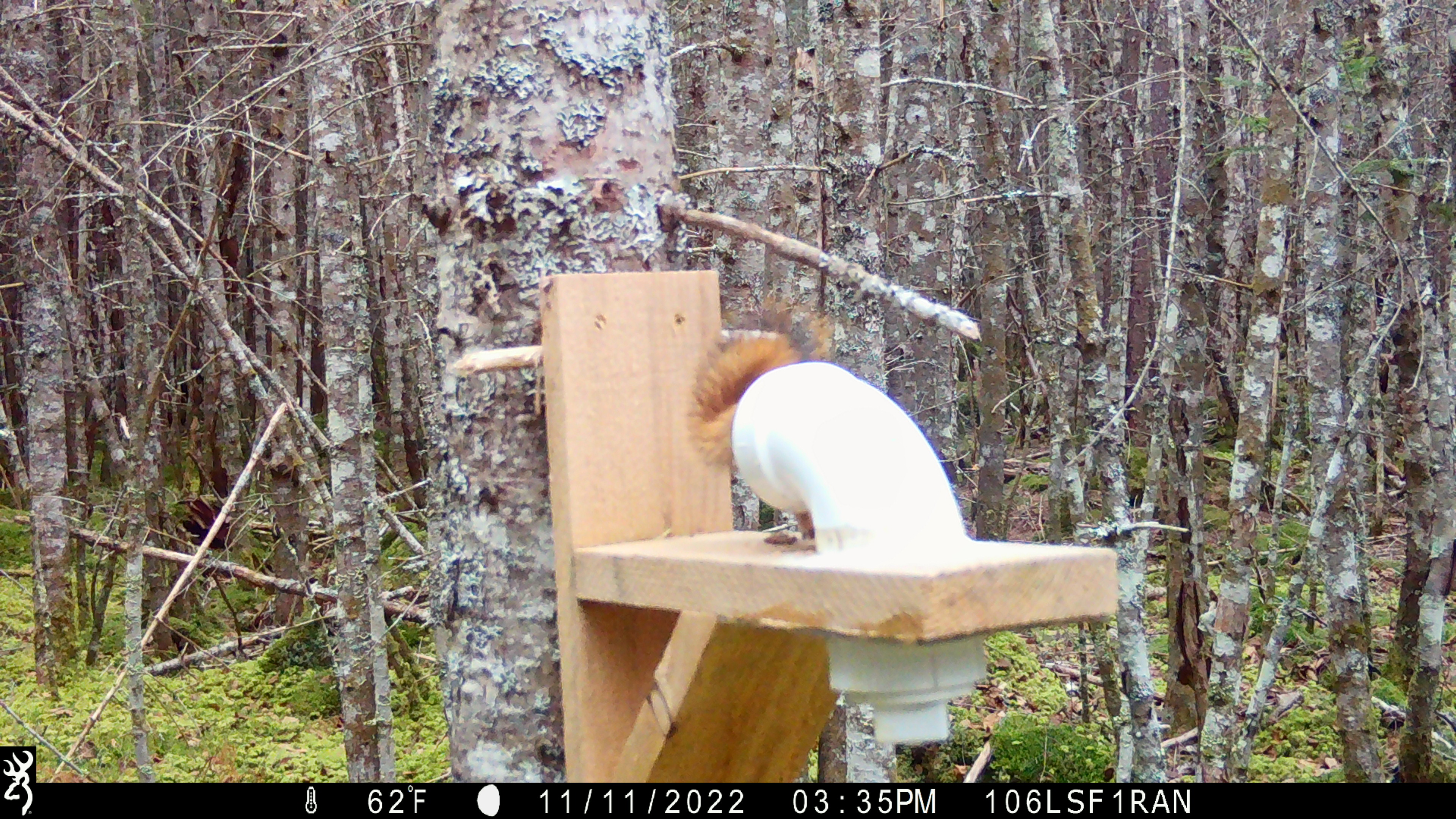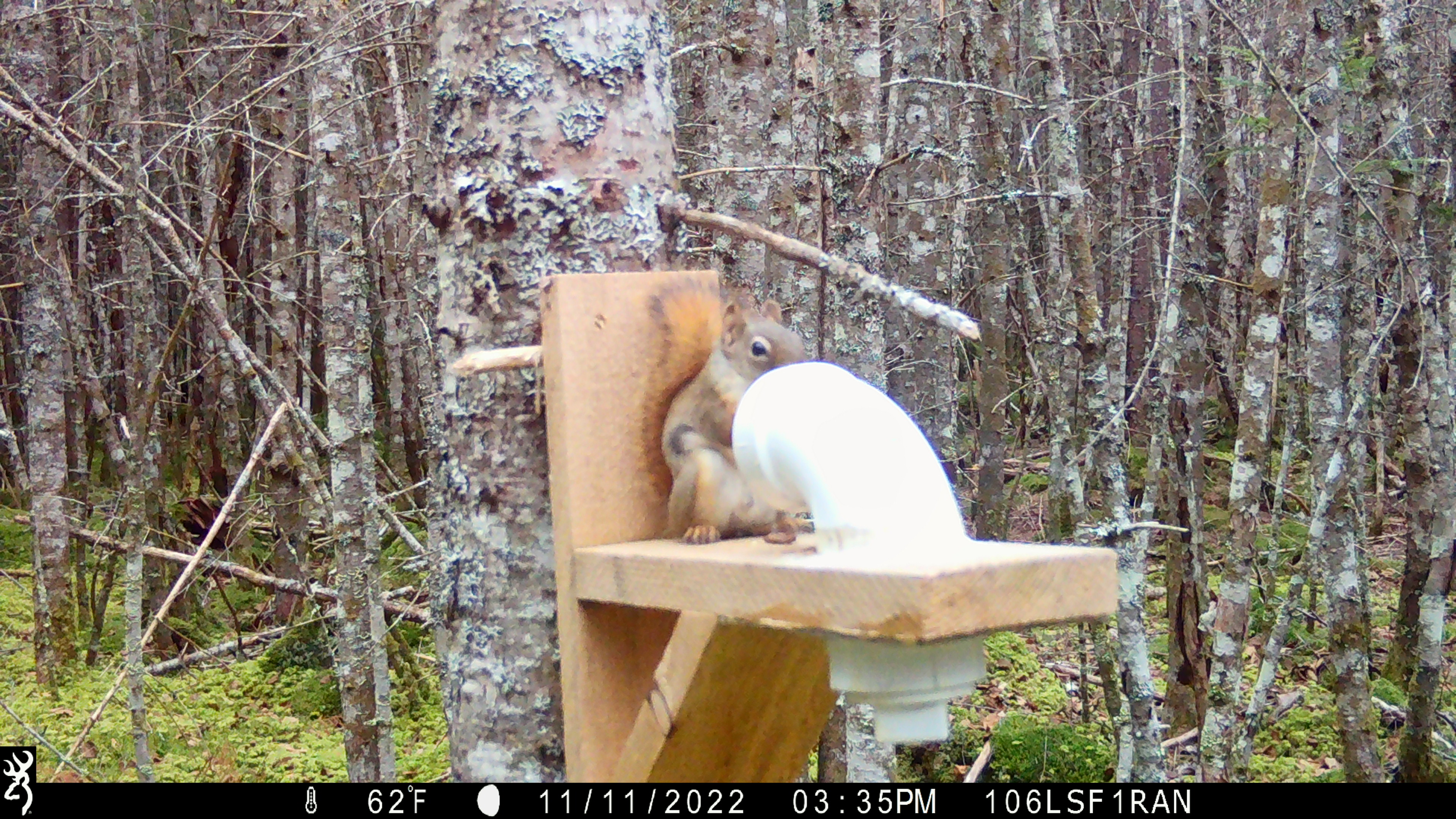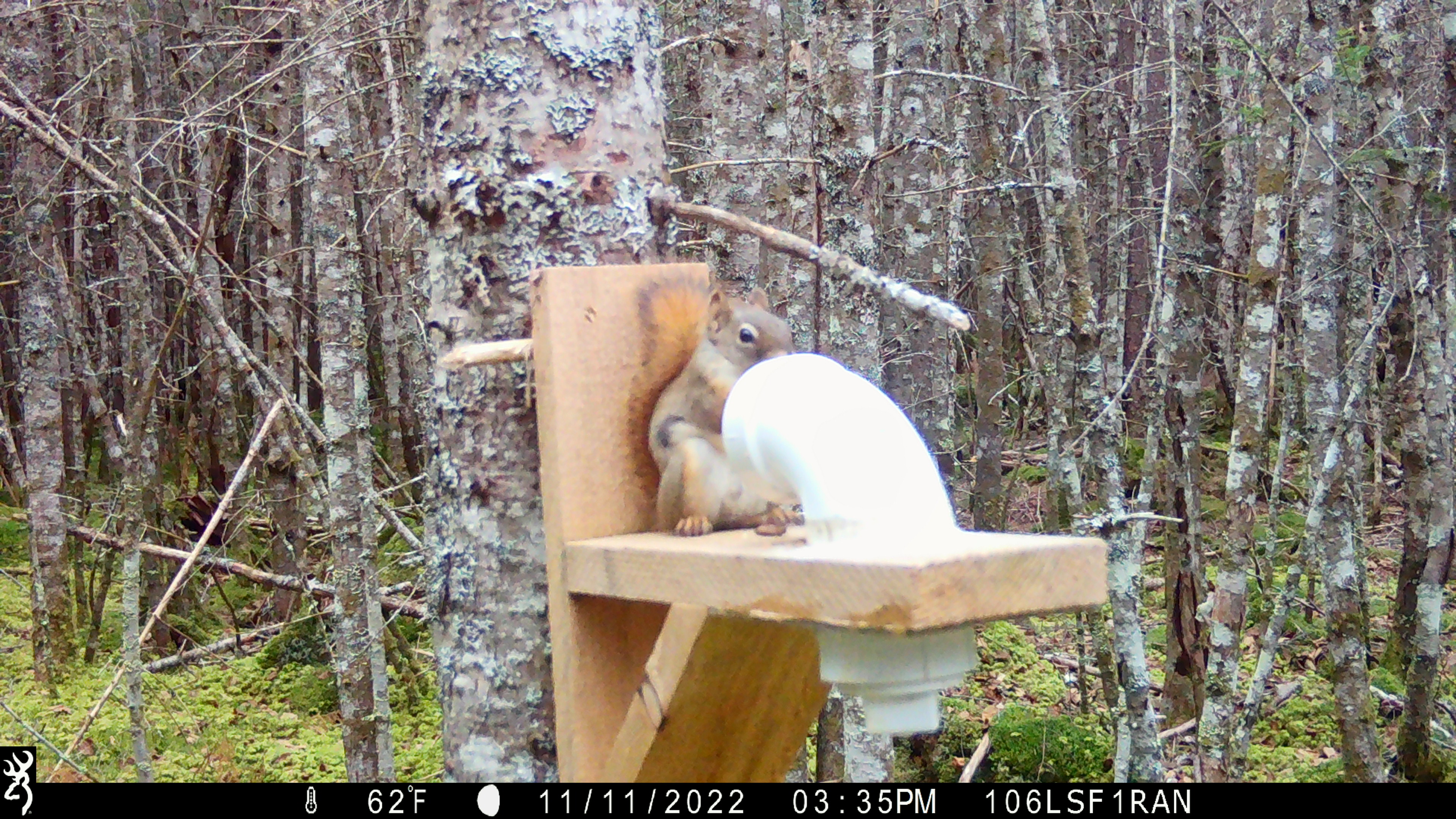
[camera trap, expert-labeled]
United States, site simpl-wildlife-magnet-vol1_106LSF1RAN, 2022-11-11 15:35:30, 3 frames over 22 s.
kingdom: Animalia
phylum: Chordata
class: Mammalia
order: Rodentia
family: Sciuridae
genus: Tamiasciurus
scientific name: Tamiasciurus hudsonicus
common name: red squirrel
Red squirrel (Tamiasciurus hudsonicus).